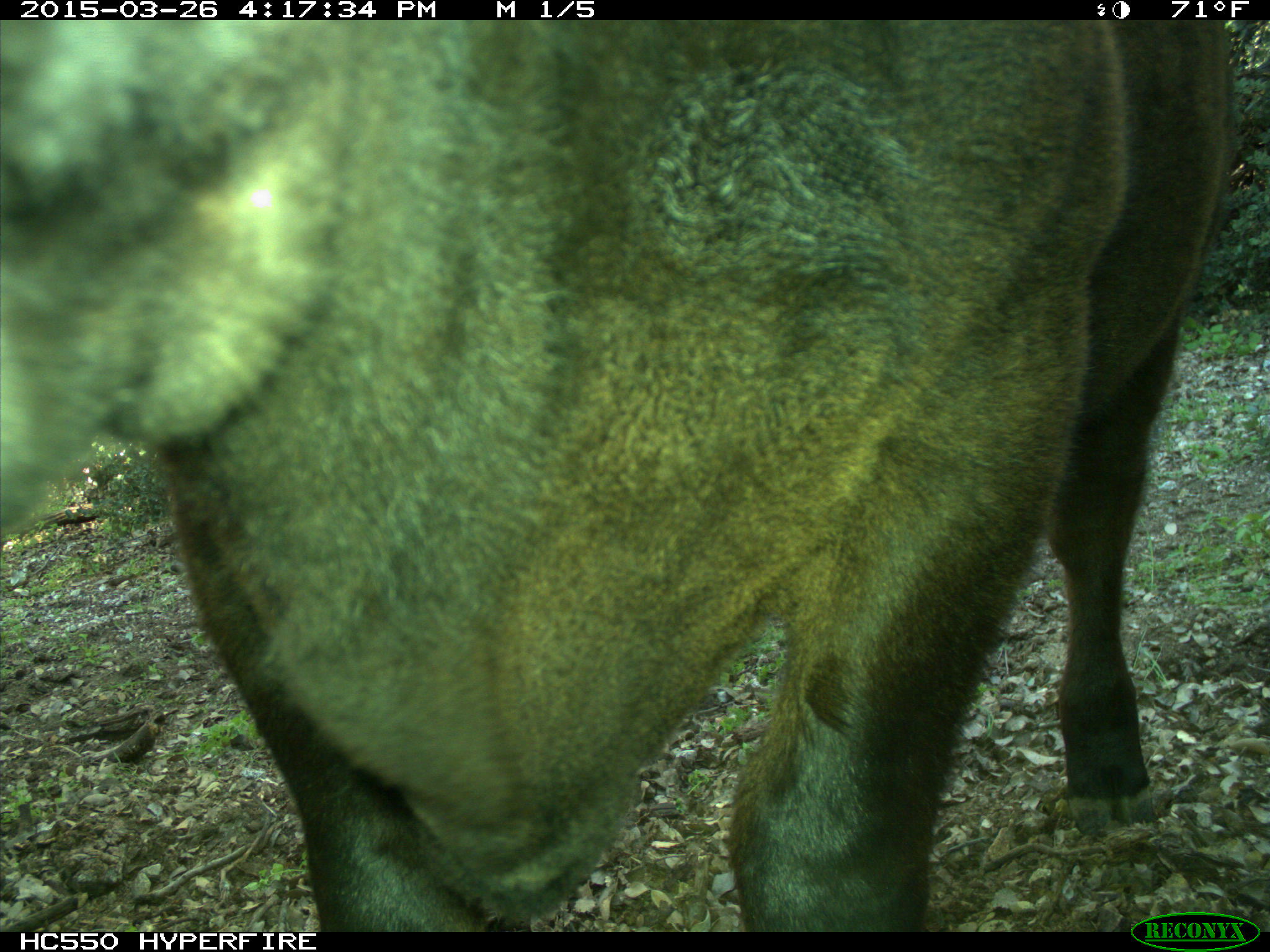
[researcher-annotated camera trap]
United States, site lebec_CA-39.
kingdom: Animalia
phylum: Chordata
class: Mammalia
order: Artiodactyla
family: Bovidae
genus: Bos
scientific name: Bos taurus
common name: domestic cow